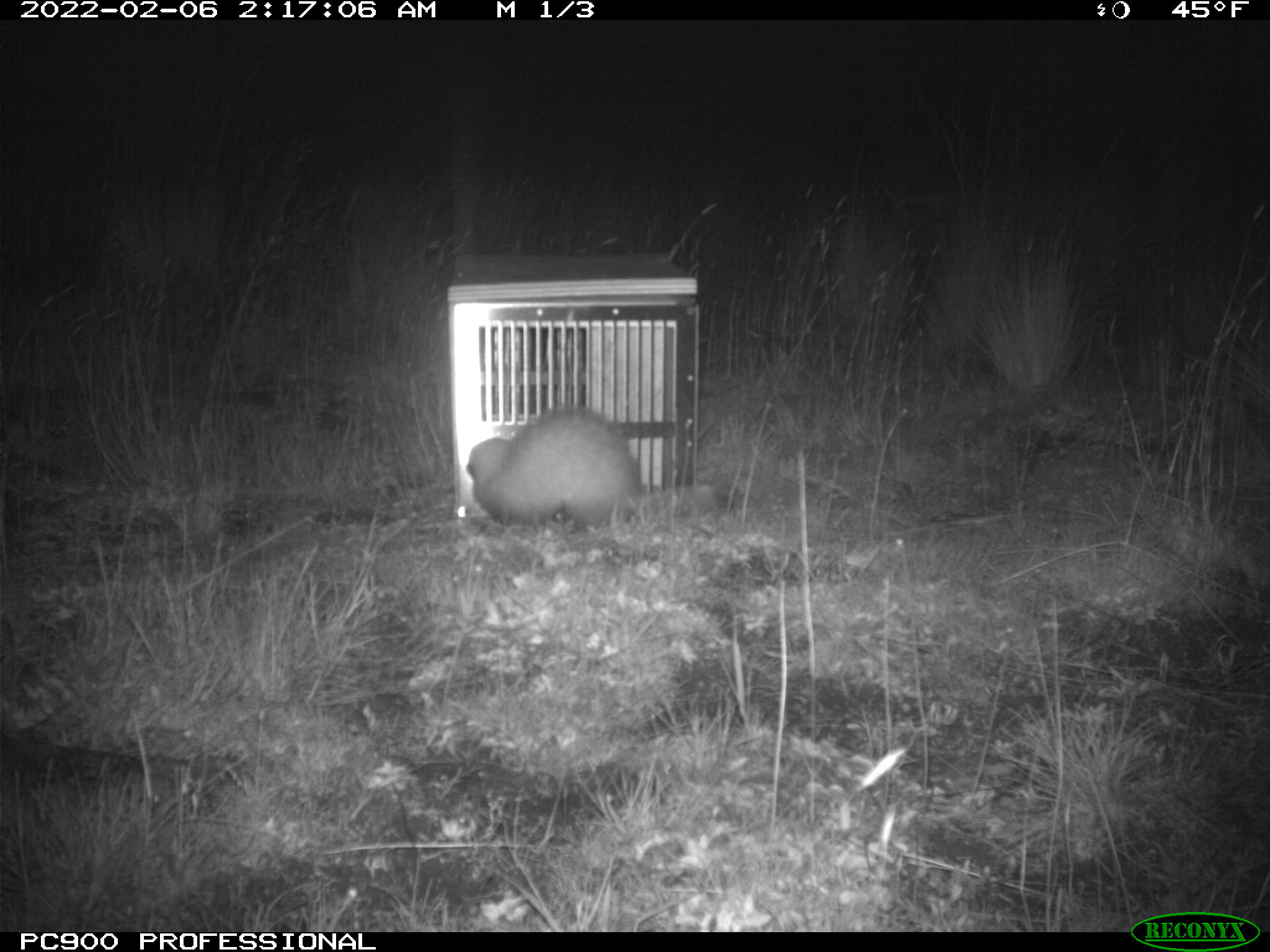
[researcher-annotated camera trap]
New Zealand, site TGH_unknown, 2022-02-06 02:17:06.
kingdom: Animalia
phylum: Chordata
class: Mammalia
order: Carnivora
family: Mustelidae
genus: Mustela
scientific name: Mustela furo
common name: ferret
Ferret (Mustela furo).